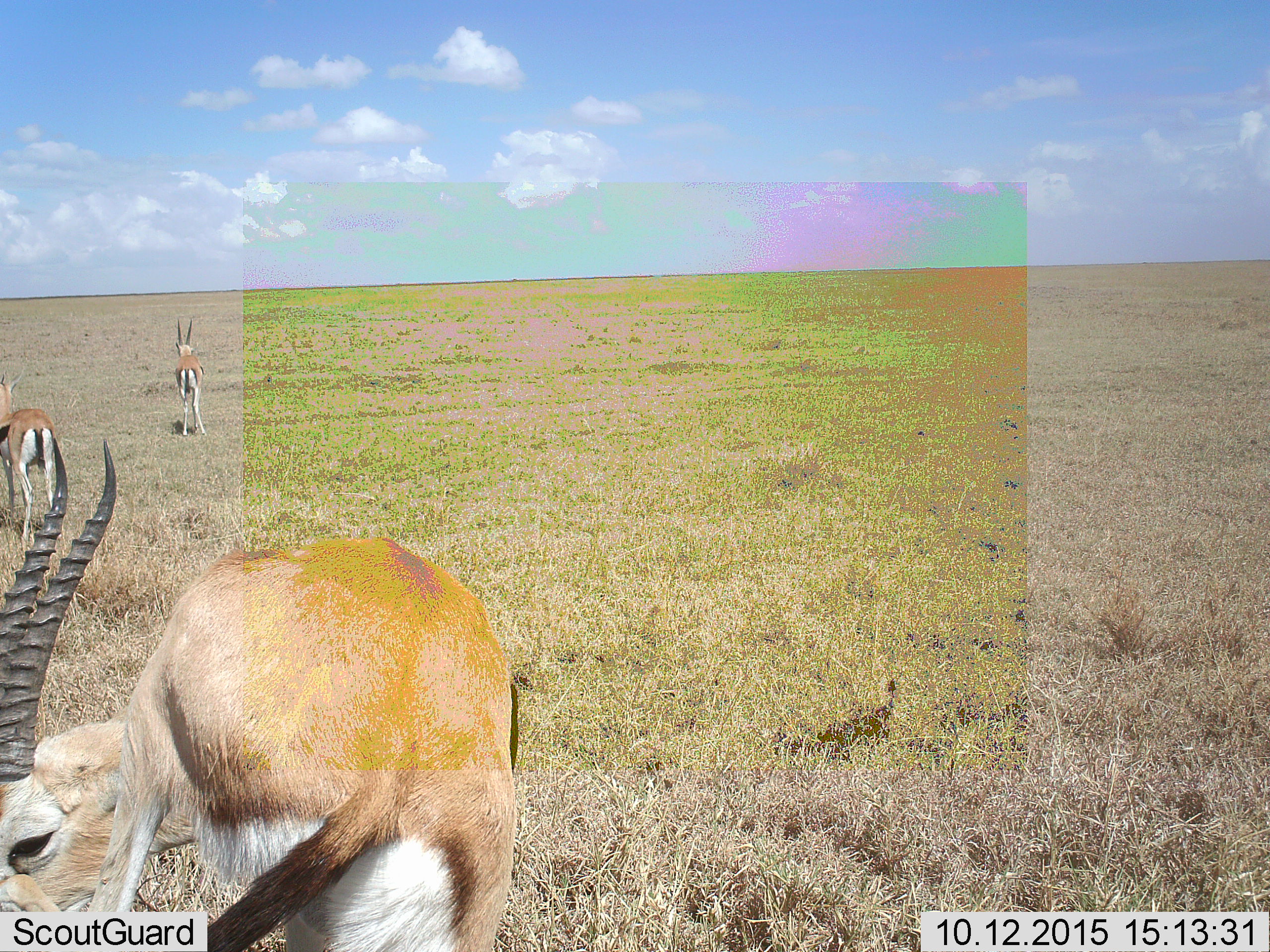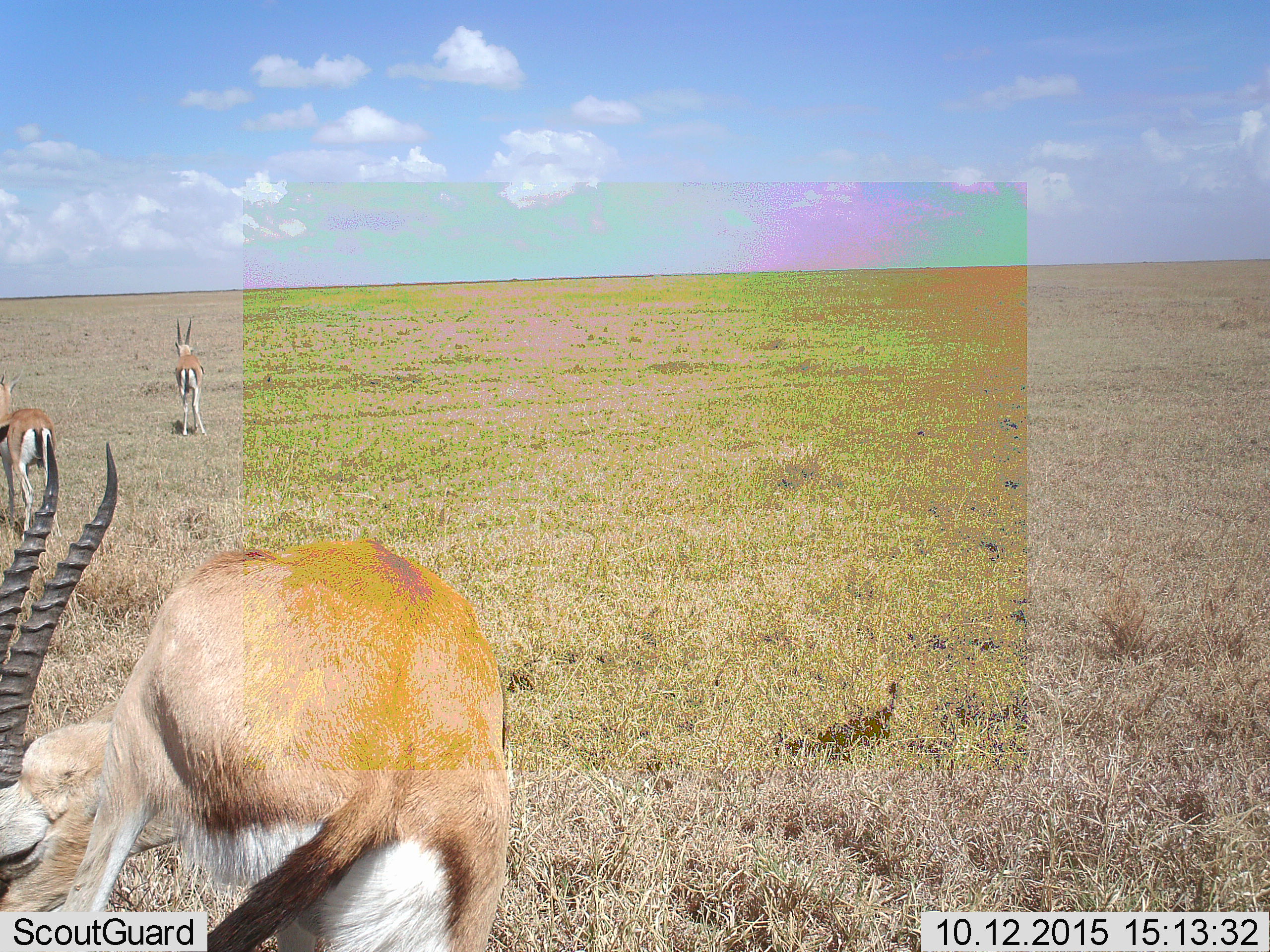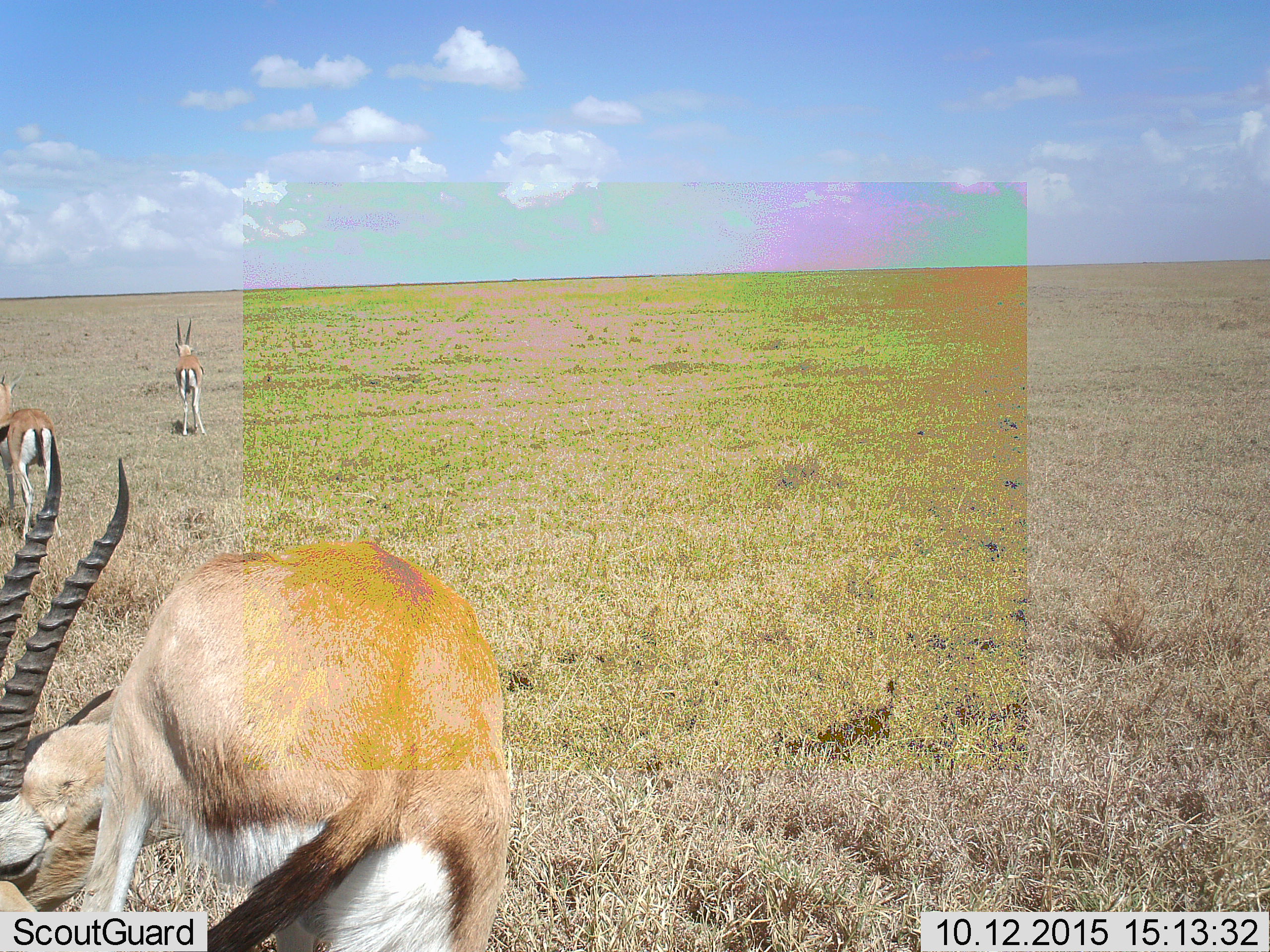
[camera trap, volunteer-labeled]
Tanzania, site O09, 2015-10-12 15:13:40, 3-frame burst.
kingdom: Animalia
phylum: Chordata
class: Mammalia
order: Artiodactyla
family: Bovidae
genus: Eudorcas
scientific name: Eudorcas thomsonii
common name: thomson's gazelle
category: gazellethomsons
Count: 3.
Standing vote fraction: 86%.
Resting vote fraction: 0%.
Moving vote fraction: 29%.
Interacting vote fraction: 0%.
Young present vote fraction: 0%.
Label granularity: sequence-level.